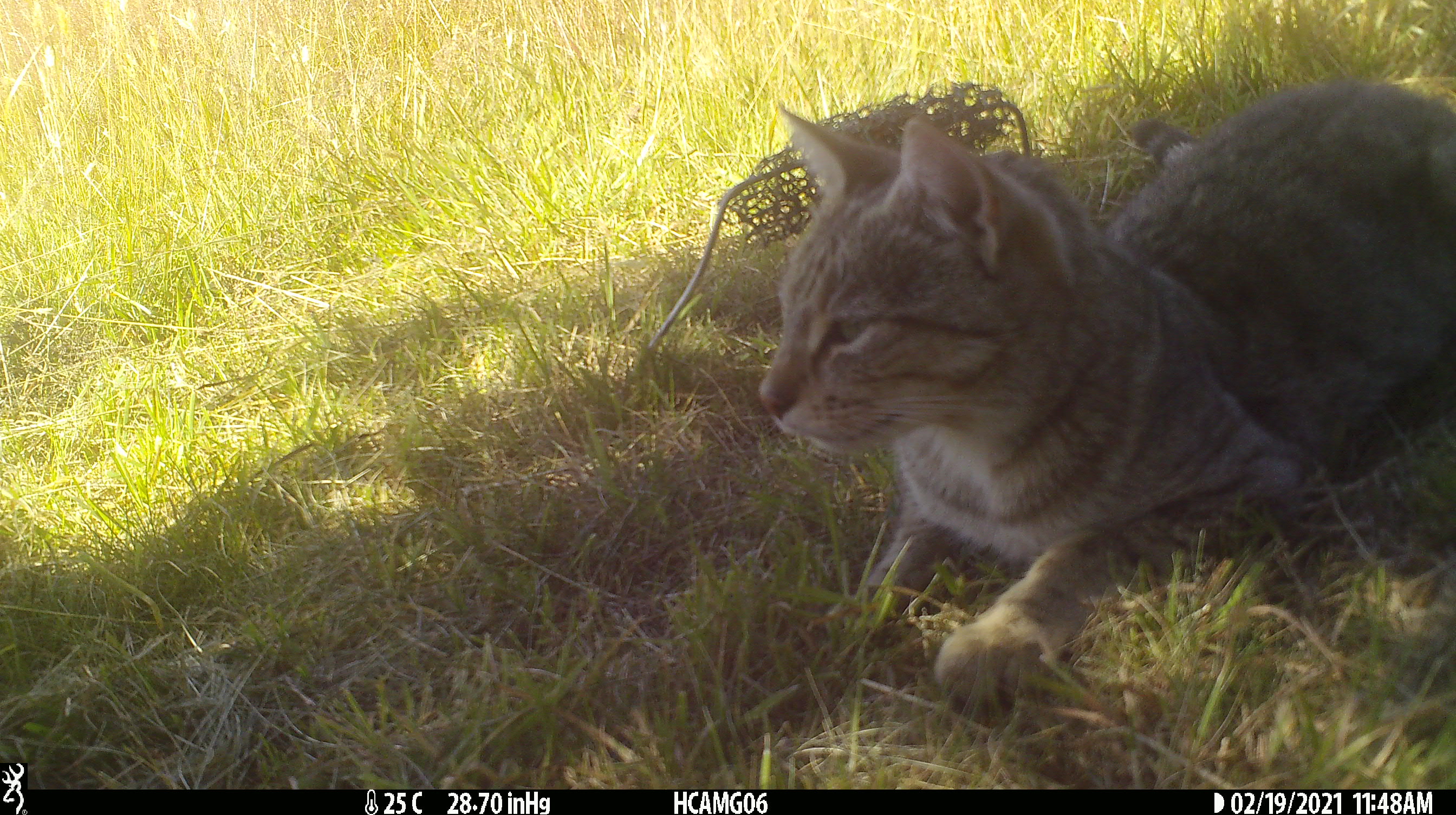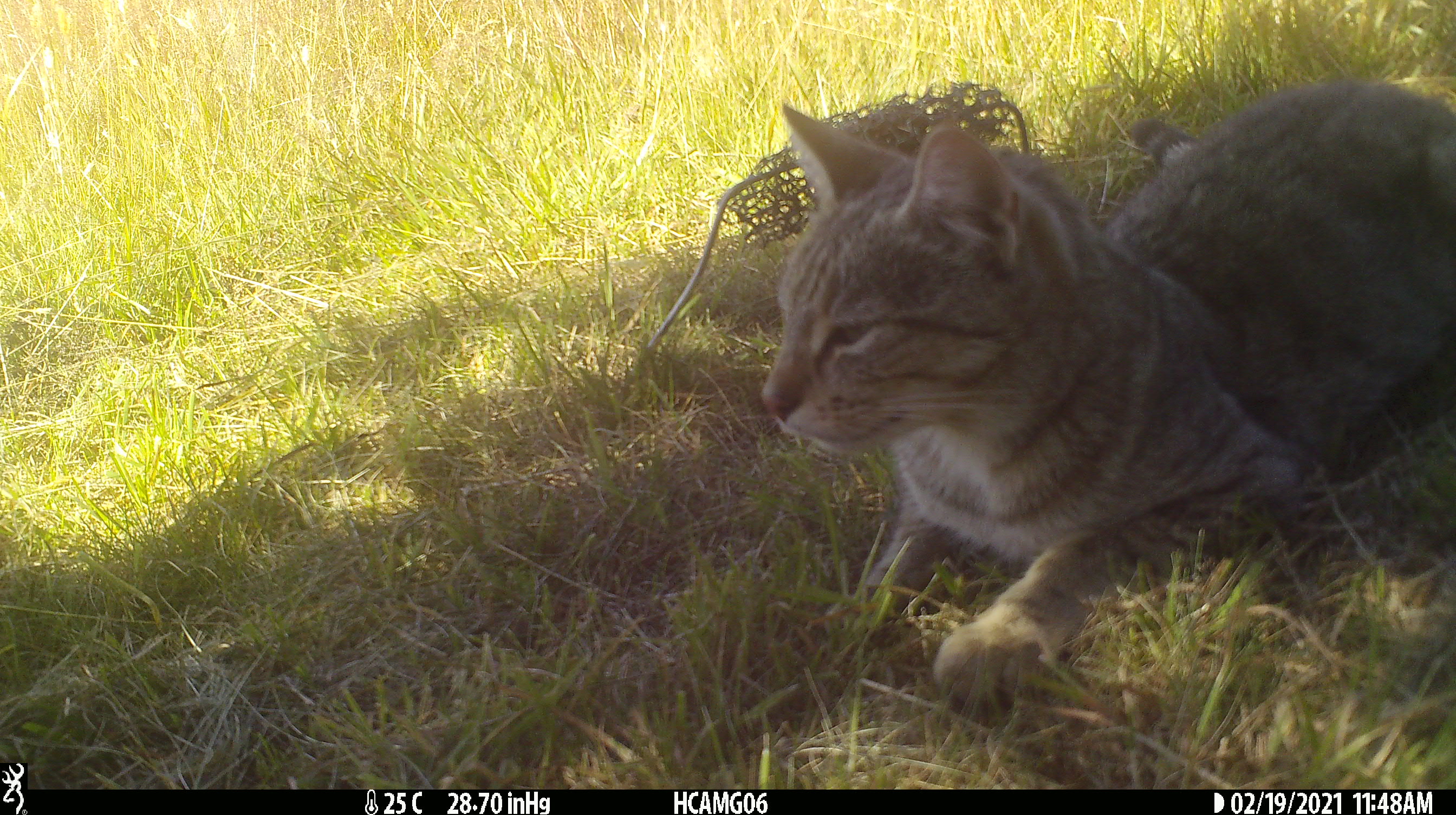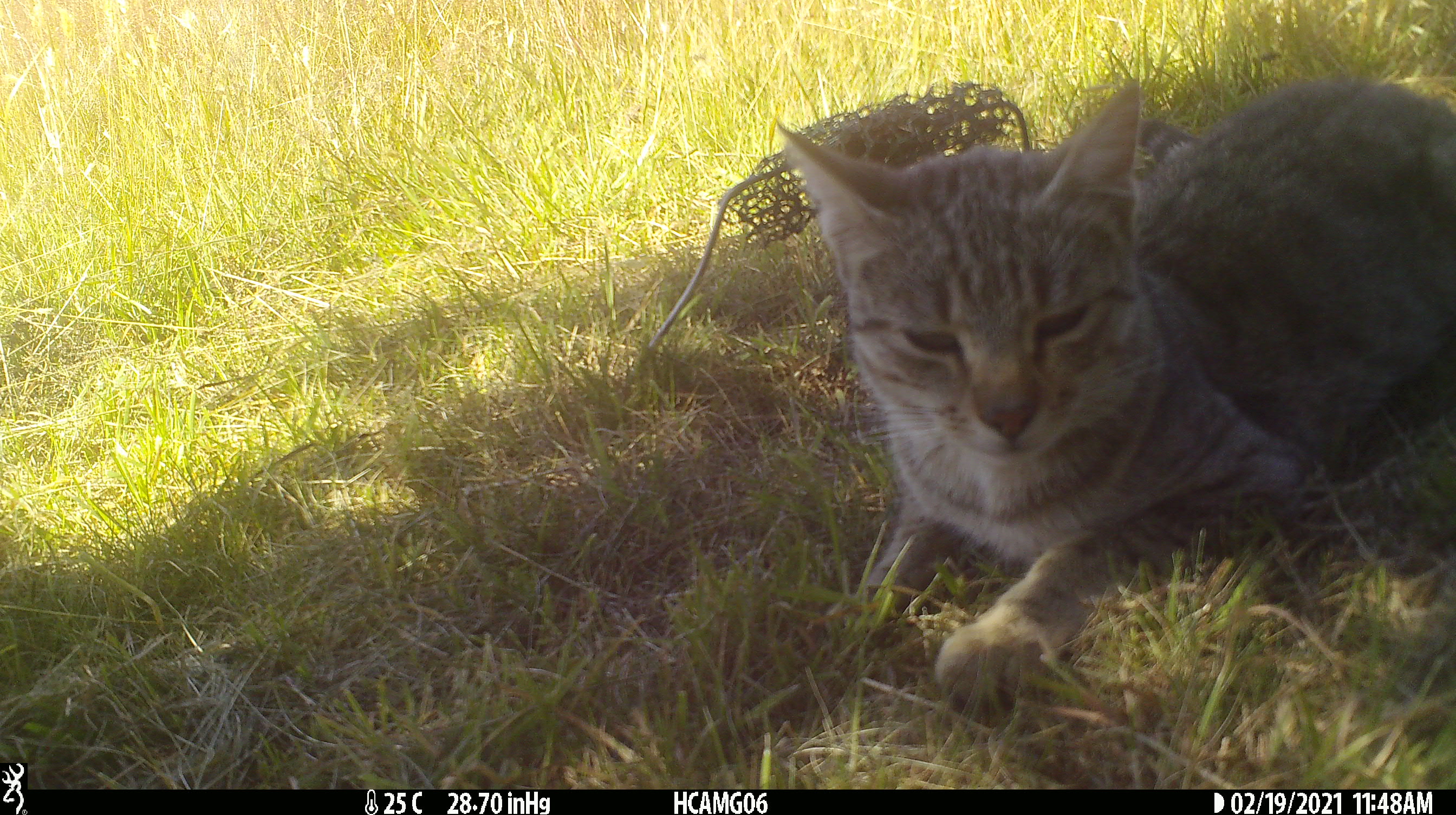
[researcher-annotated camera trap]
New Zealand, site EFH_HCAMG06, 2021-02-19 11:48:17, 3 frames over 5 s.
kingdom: Animalia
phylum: Chordata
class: Mammalia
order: Carnivora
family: Felidae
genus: Felis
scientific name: Felis catus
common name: domestic cat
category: cat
Cat (domestic cat) (Felis catus).